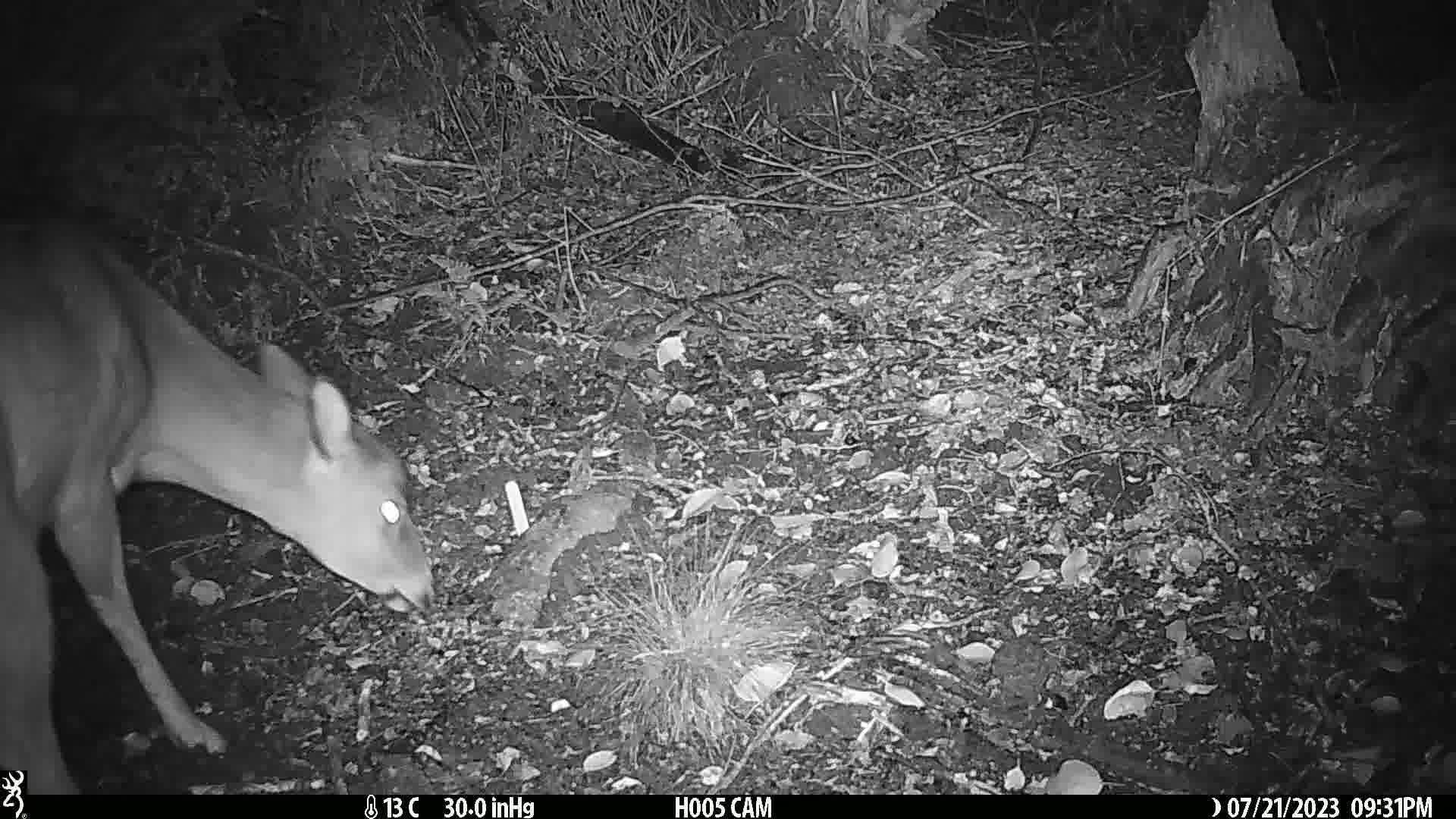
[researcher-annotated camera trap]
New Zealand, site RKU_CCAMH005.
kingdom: Animalia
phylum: Chordata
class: Mammalia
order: Artiodactyla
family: Cervidae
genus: Odocoileus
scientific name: Odocoileus virginianus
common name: white-tailed deer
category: white tailed deer